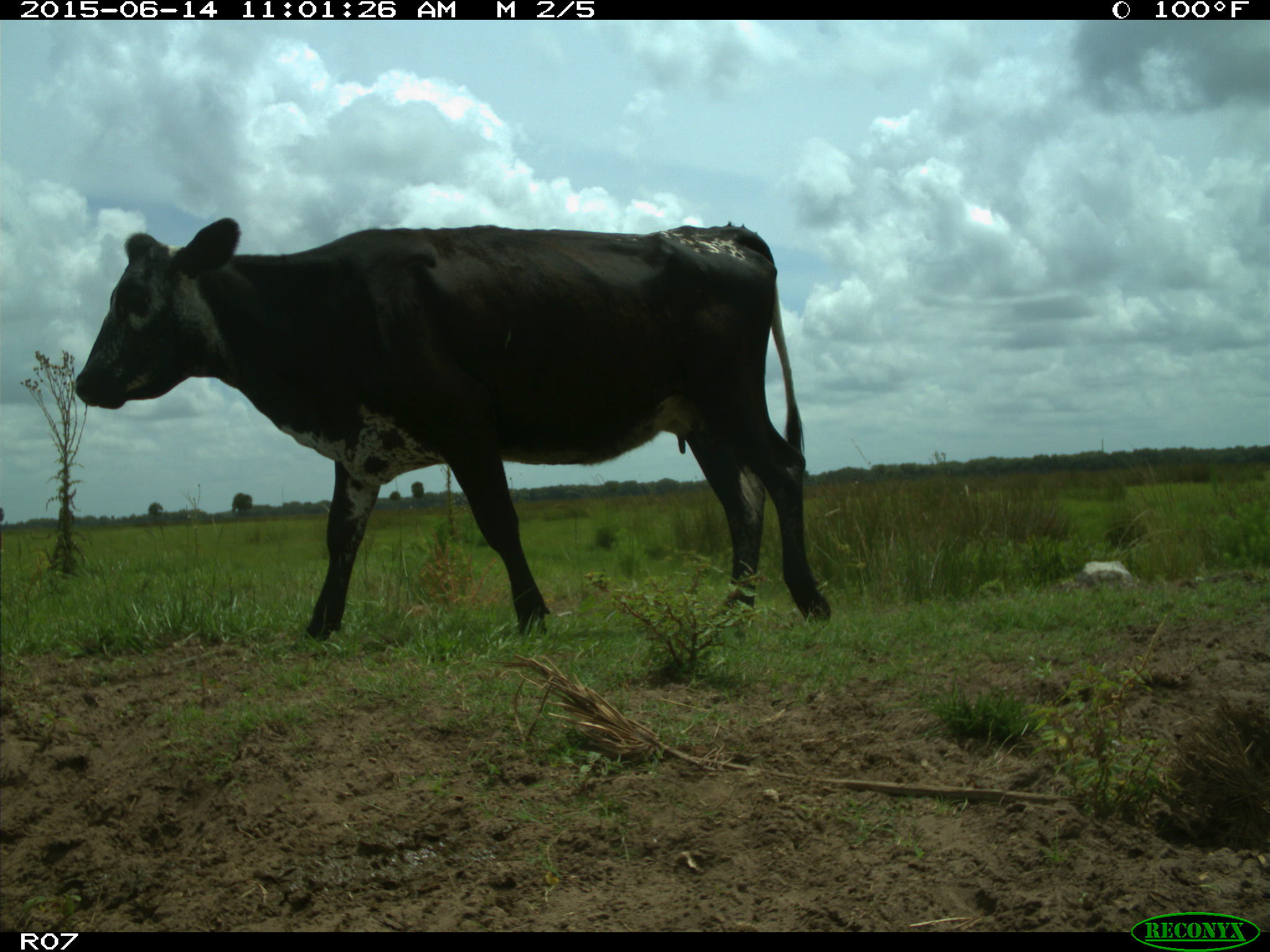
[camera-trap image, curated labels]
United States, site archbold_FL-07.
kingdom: Animalia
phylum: Chordata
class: Mammalia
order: Artiodactyla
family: Bovidae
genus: Bos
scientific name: Bos taurus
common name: domestic cow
Bos taurus (domestic cow).